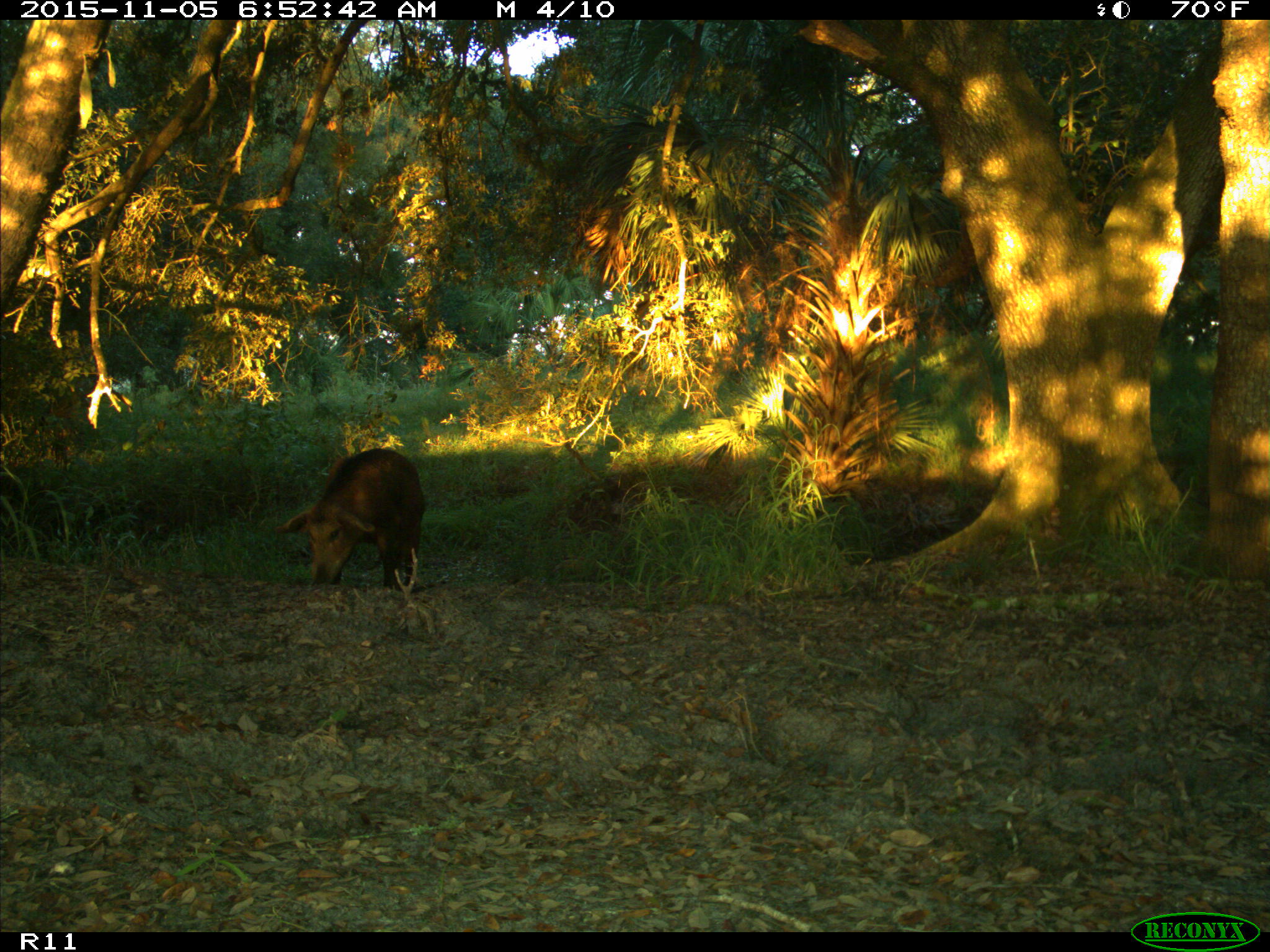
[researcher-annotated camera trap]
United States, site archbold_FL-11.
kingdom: Animalia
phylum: Chordata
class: Mammalia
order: Artiodactyla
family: Suidae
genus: Sus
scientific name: Sus scrofa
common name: wild boar